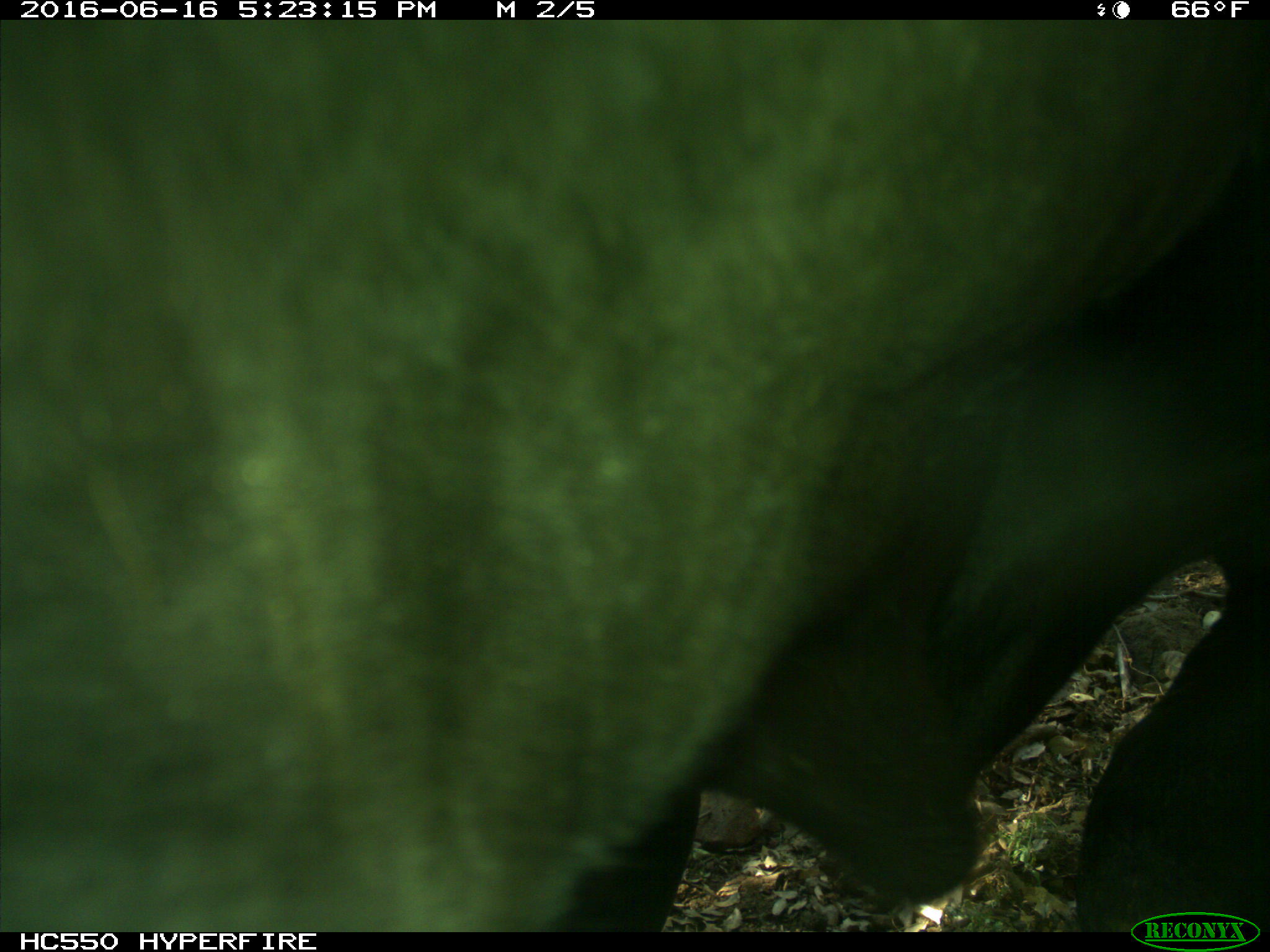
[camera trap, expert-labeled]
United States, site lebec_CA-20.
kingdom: Animalia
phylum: Chordata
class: Mammalia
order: Artiodactyla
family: Bovidae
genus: Bos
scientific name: Bos taurus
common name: domestic cow